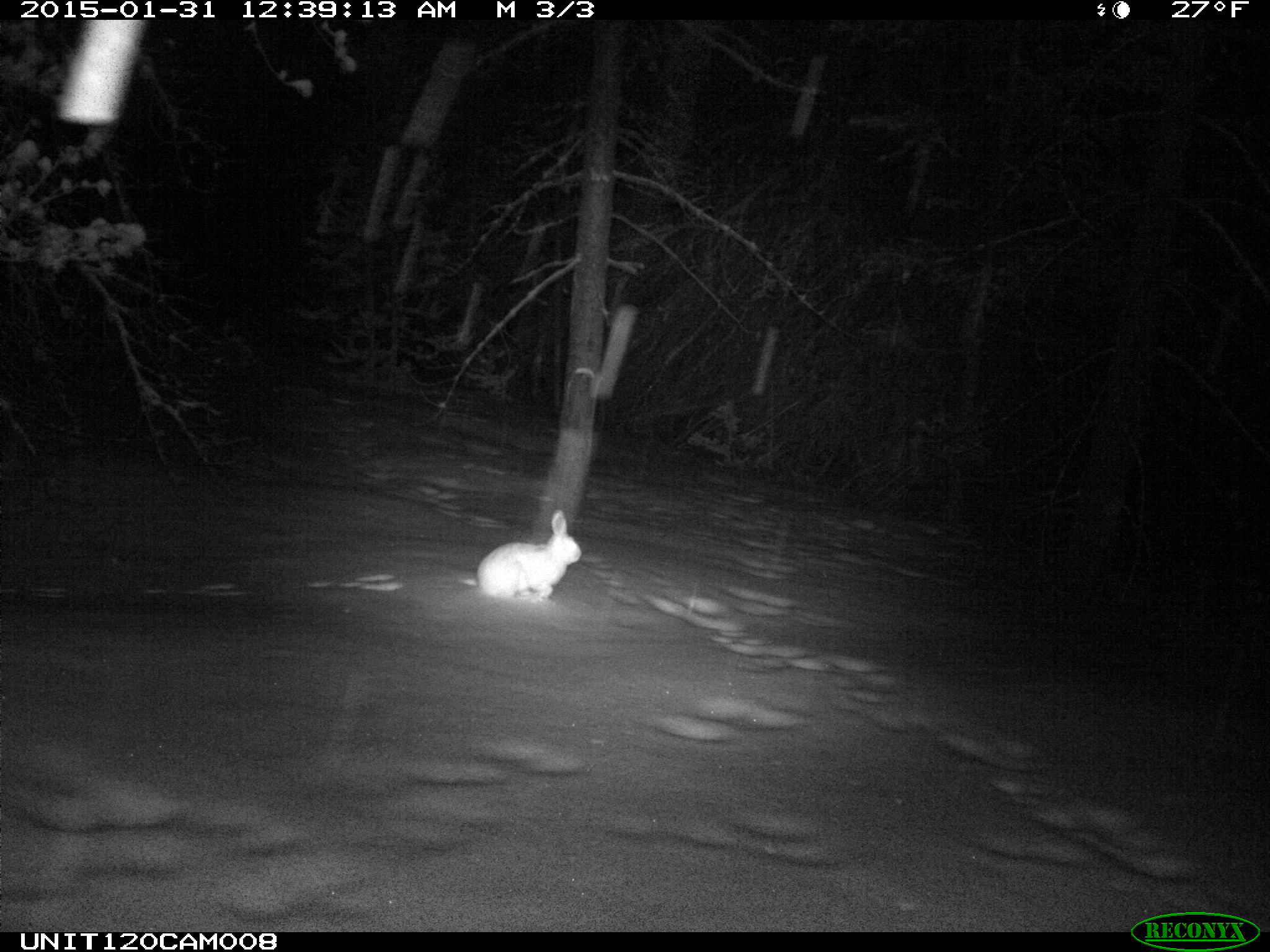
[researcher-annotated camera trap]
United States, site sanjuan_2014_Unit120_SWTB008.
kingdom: Animalia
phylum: Chordata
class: Mammalia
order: Lagomorpha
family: Leporidae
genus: Lepus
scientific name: Lepus americanus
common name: snowshoe hare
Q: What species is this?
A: Lepus americanus (snowshoe hare).